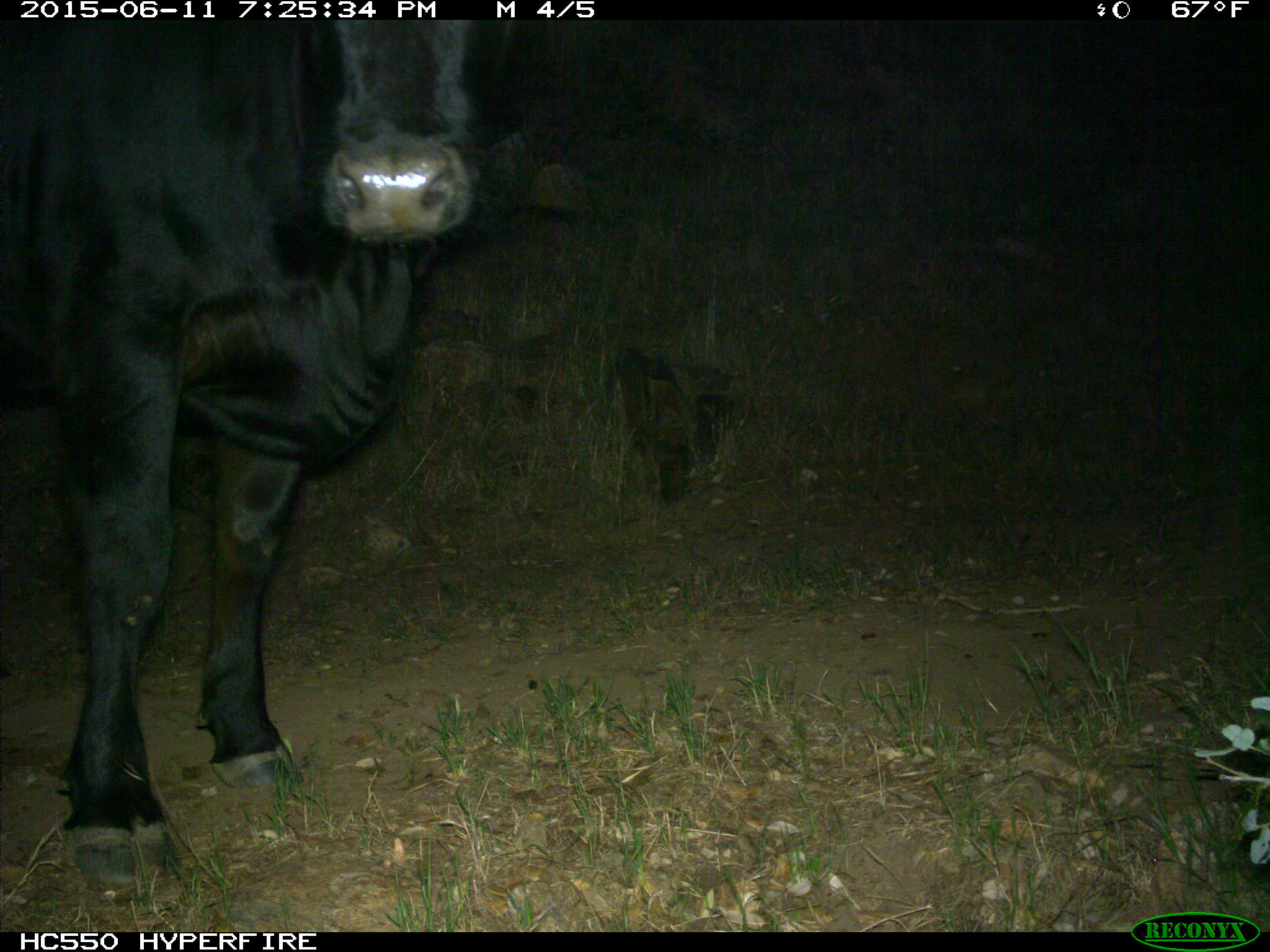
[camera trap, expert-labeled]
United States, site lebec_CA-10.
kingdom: Animalia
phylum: Chordata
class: Mammalia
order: Artiodactyla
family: Bovidae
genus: Bos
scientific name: Bos taurus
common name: domestic cow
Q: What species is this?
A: Bos taurus (domestic cow).